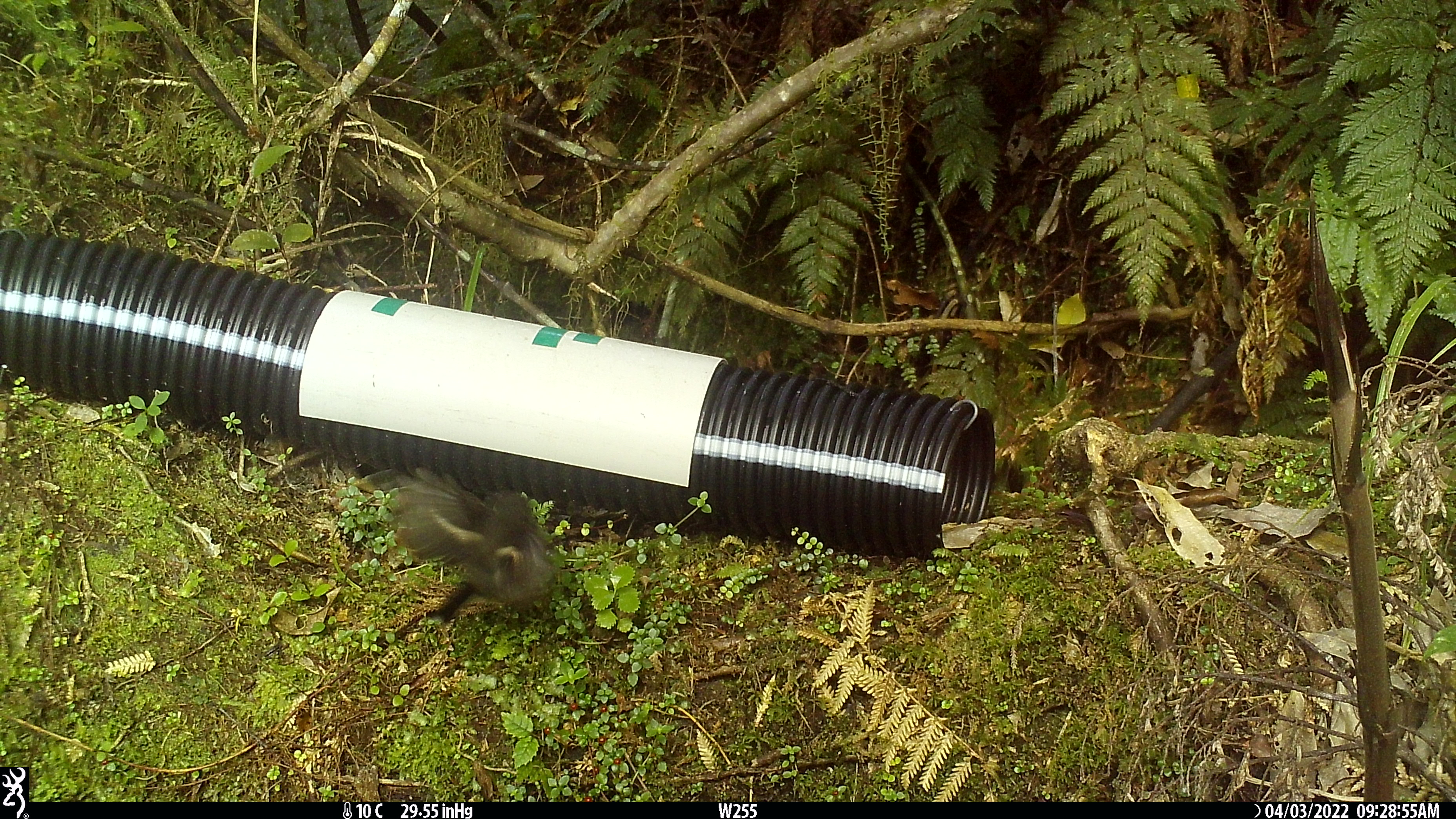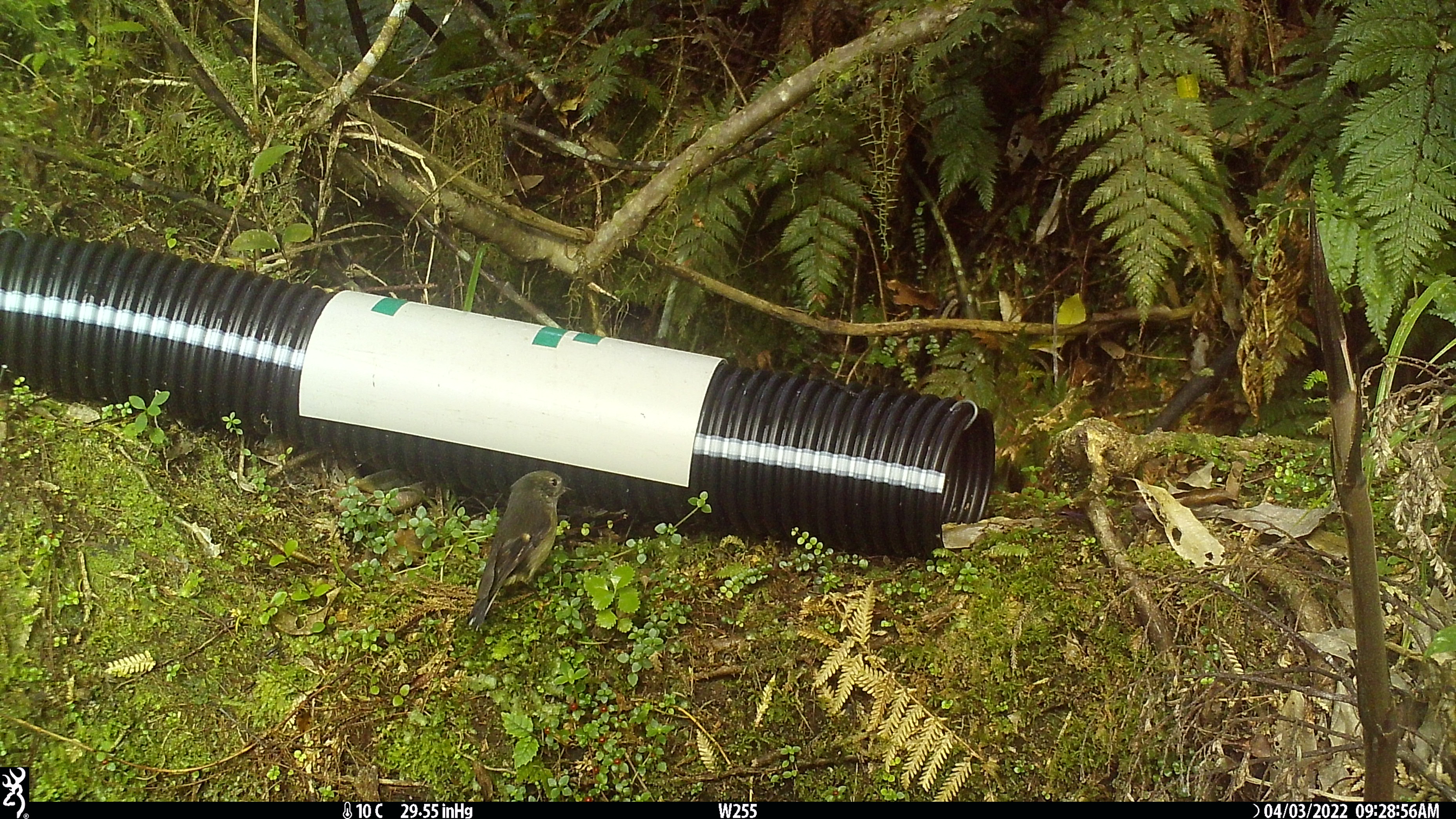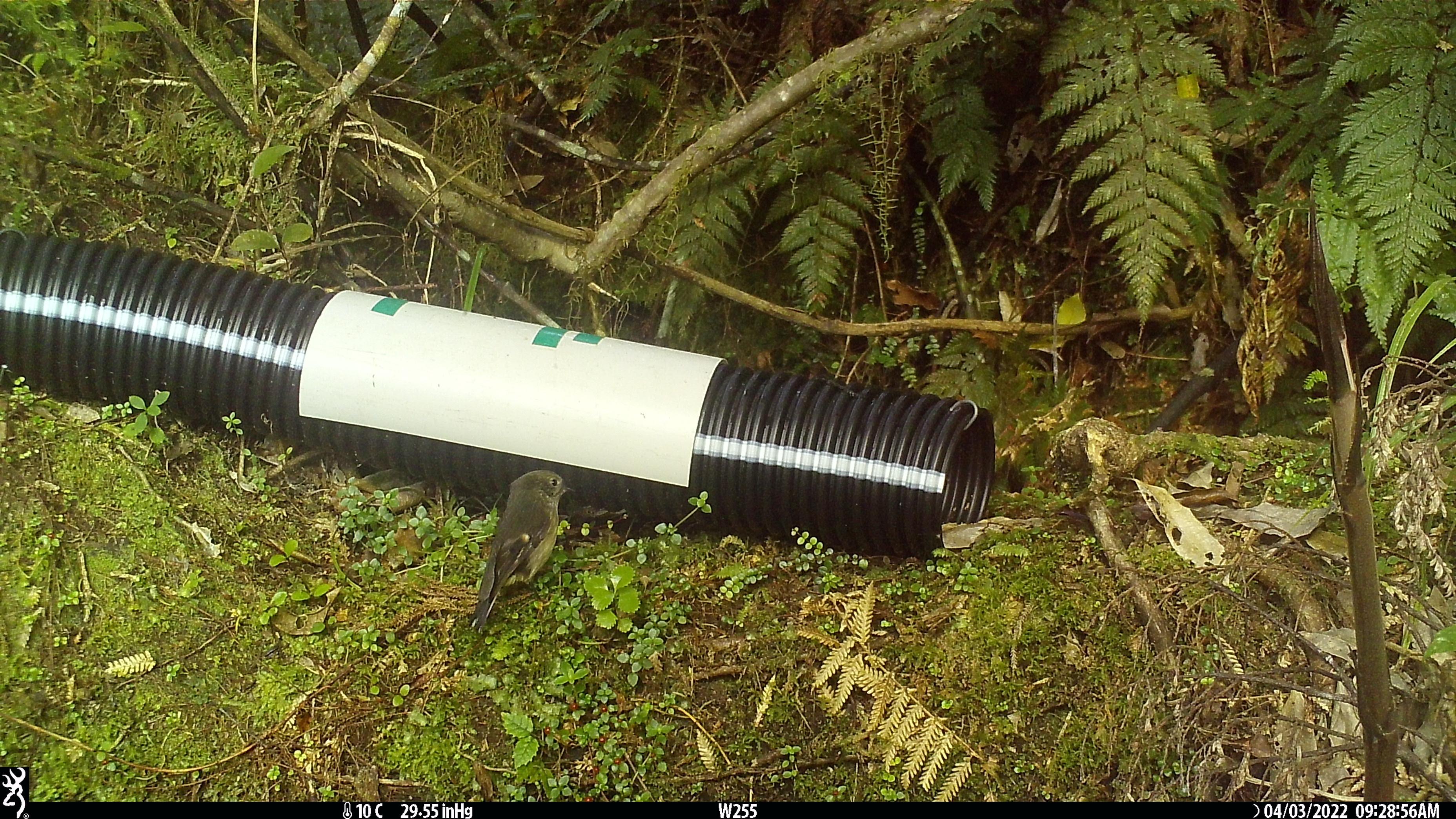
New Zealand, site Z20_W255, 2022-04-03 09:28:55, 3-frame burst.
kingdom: Animalia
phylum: Chordata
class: Aves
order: Passeriformes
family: Petroicidae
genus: Petroica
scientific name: Petroica macrocephala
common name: tomtit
Tomtit (Petroica macrocephala).